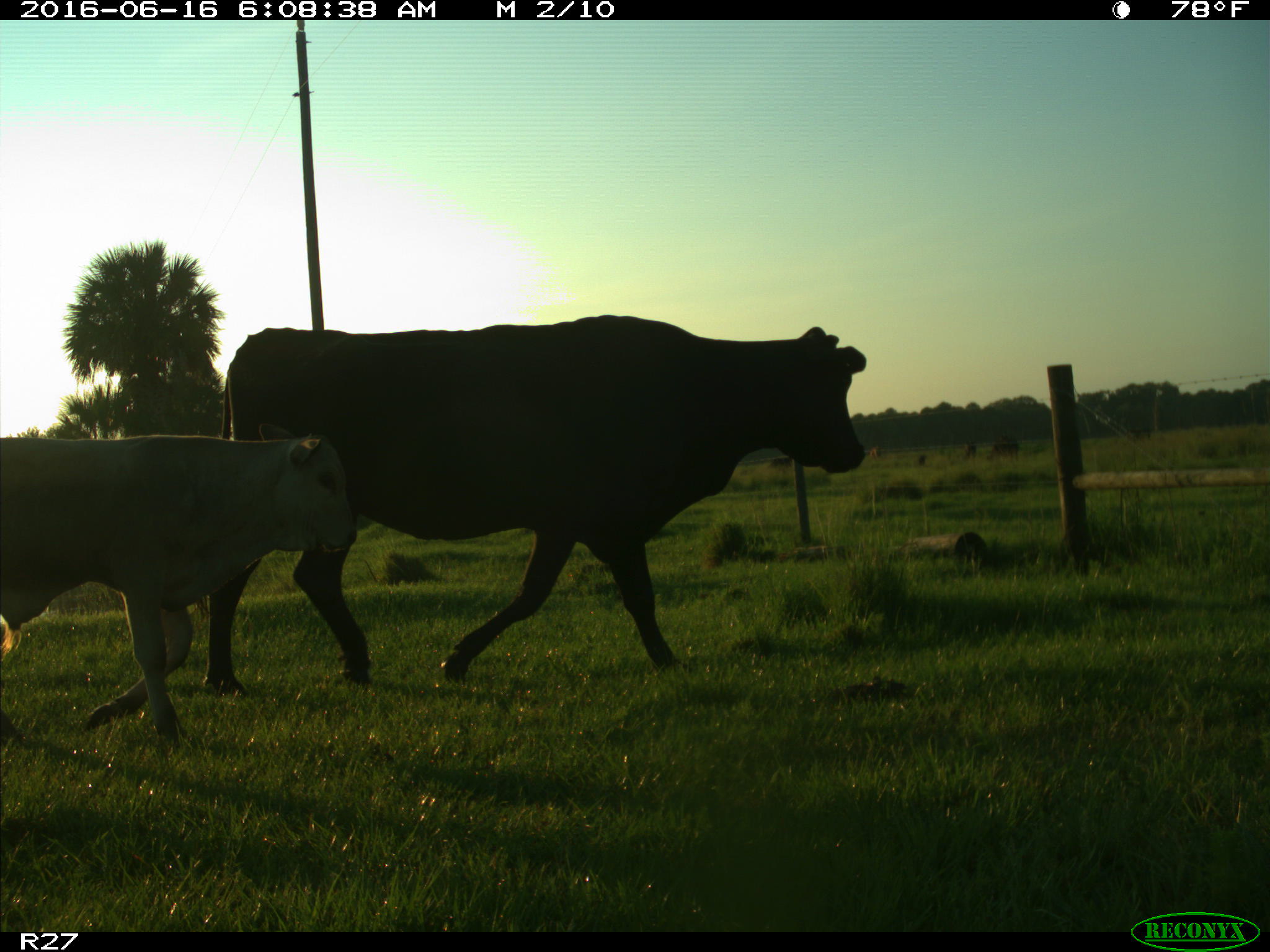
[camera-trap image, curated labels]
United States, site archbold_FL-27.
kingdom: Animalia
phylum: Chordata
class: Mammalia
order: Artiodactyla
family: Bovidae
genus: Bos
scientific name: Bos taurus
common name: domestic cow